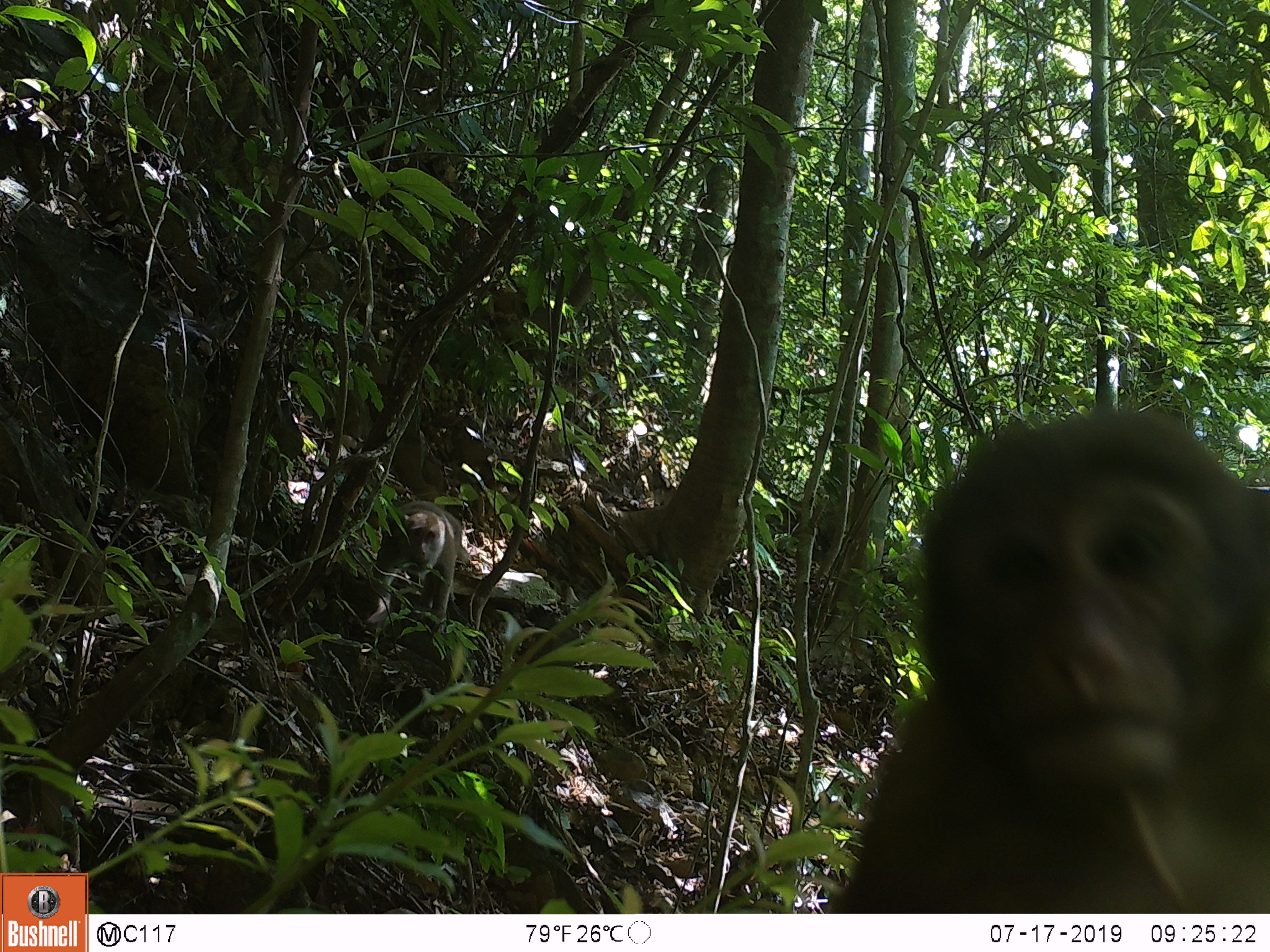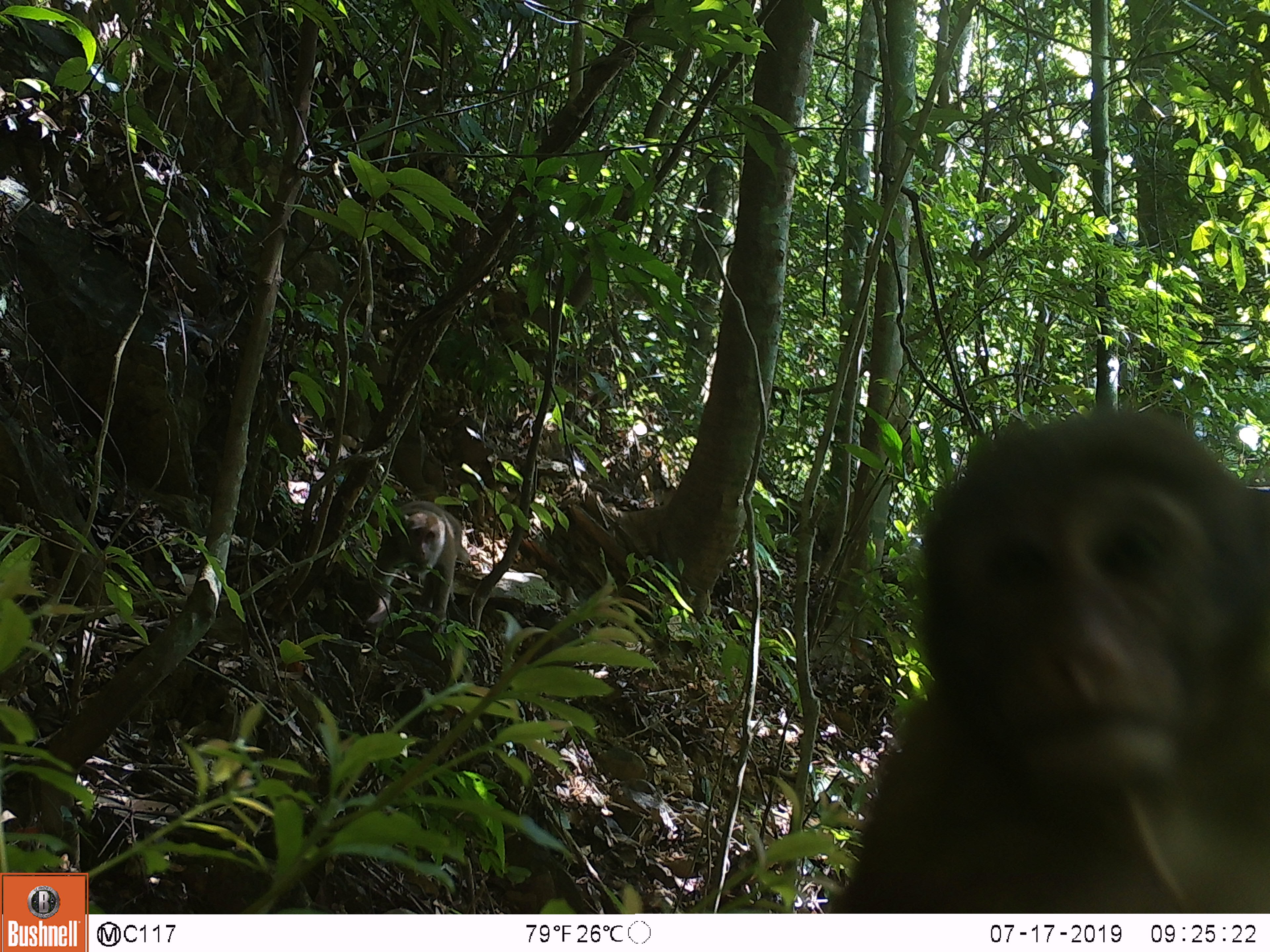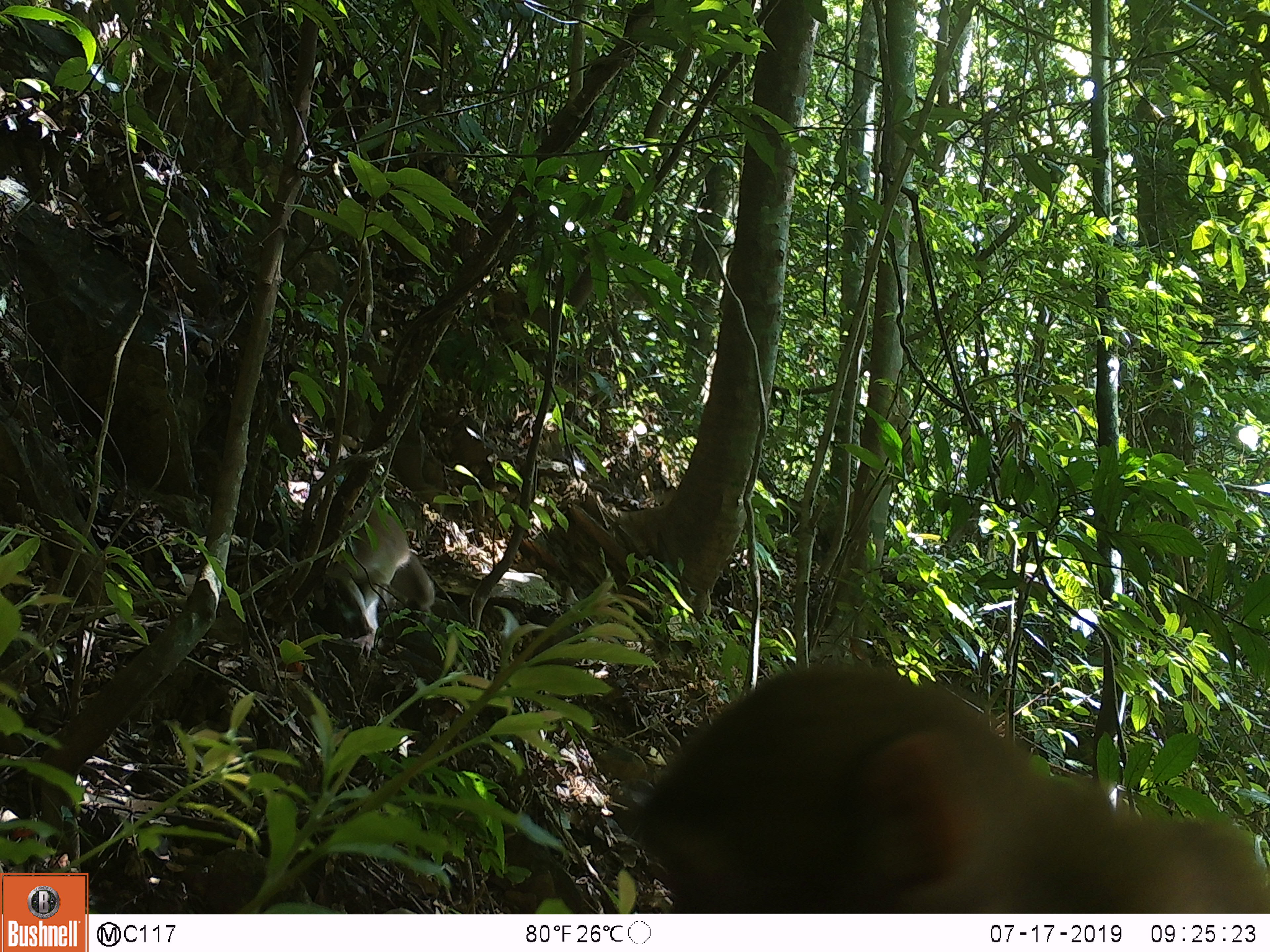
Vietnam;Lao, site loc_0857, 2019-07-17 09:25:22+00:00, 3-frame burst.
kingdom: Animalia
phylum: Chordata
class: Mammalia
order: Primates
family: Cercopithecidae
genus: Macaca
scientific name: Macaca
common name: macaque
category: macaque not stump tailed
Macaque not stump tailed (macaque) (Macaca). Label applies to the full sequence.